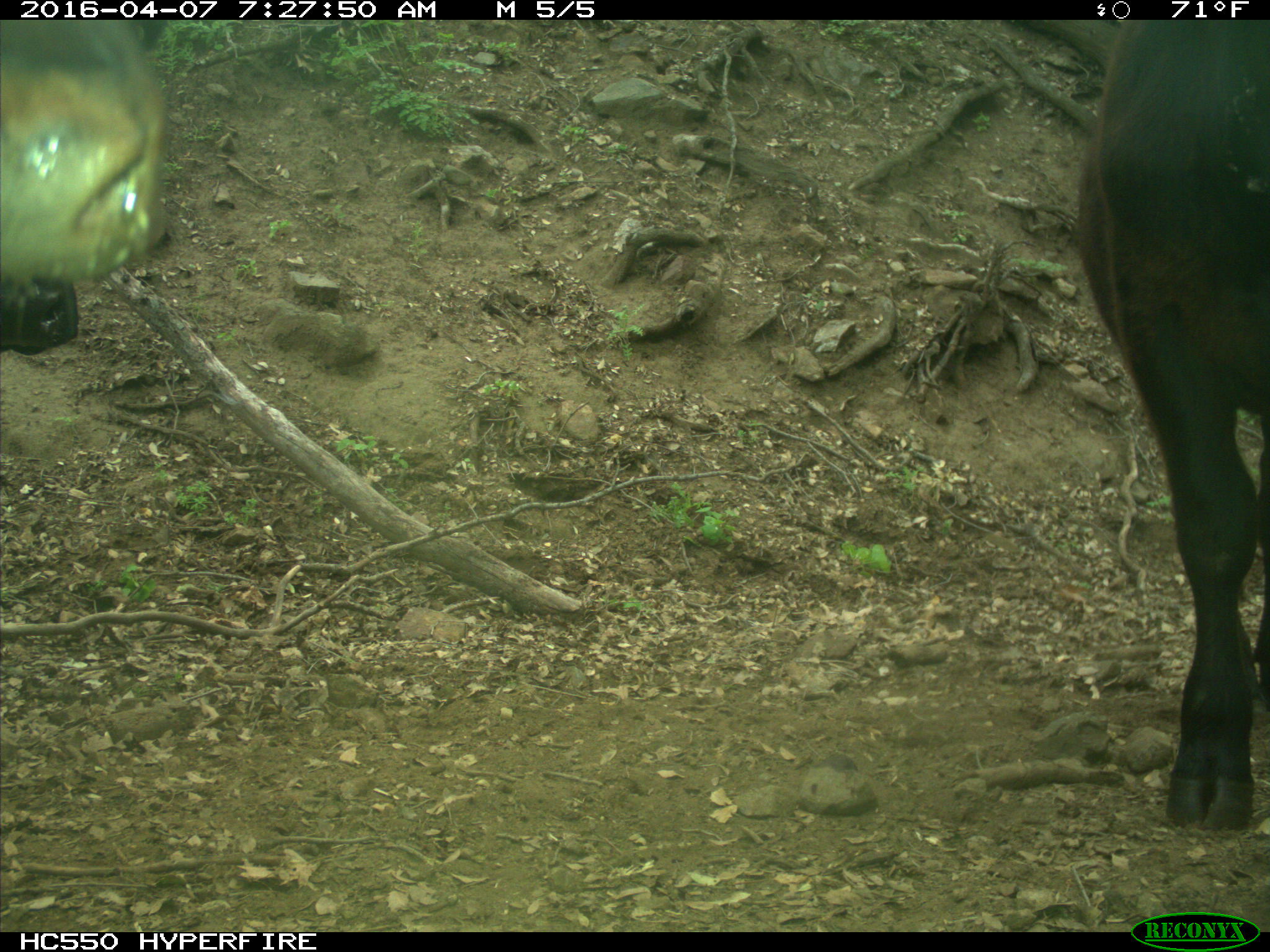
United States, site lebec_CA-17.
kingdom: Animalia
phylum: Chordata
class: Mammalia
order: Artiodactyla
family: Bovidae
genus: Bos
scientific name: Bos taurus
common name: domestic cow